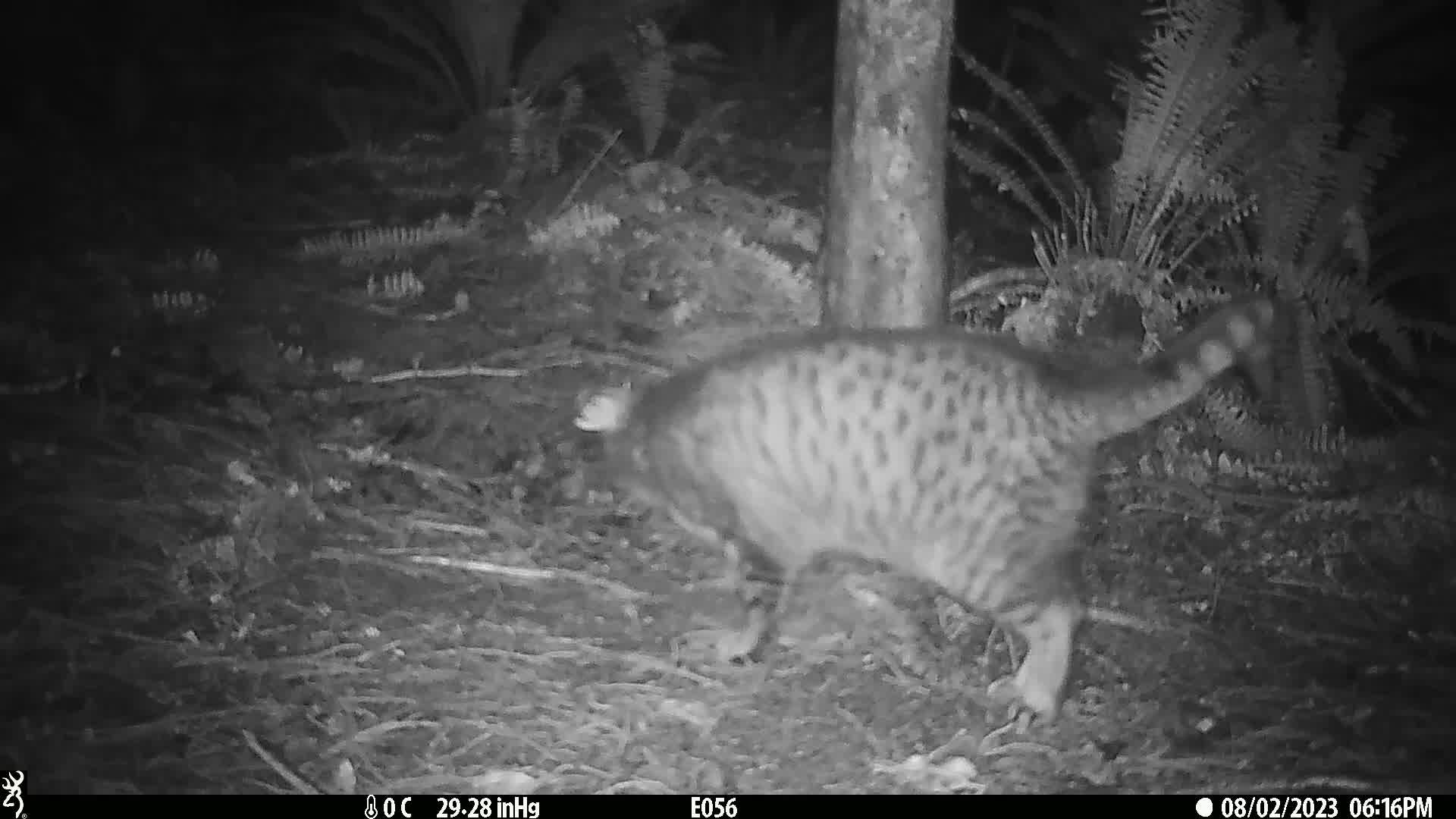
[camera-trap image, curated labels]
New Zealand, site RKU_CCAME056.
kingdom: Animalia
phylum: Chordata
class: Mammalia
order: Carnivora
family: Felidae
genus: Felis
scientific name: Felis catus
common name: domestic cat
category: cat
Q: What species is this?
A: Cat (domestic cat) (Felis catus).